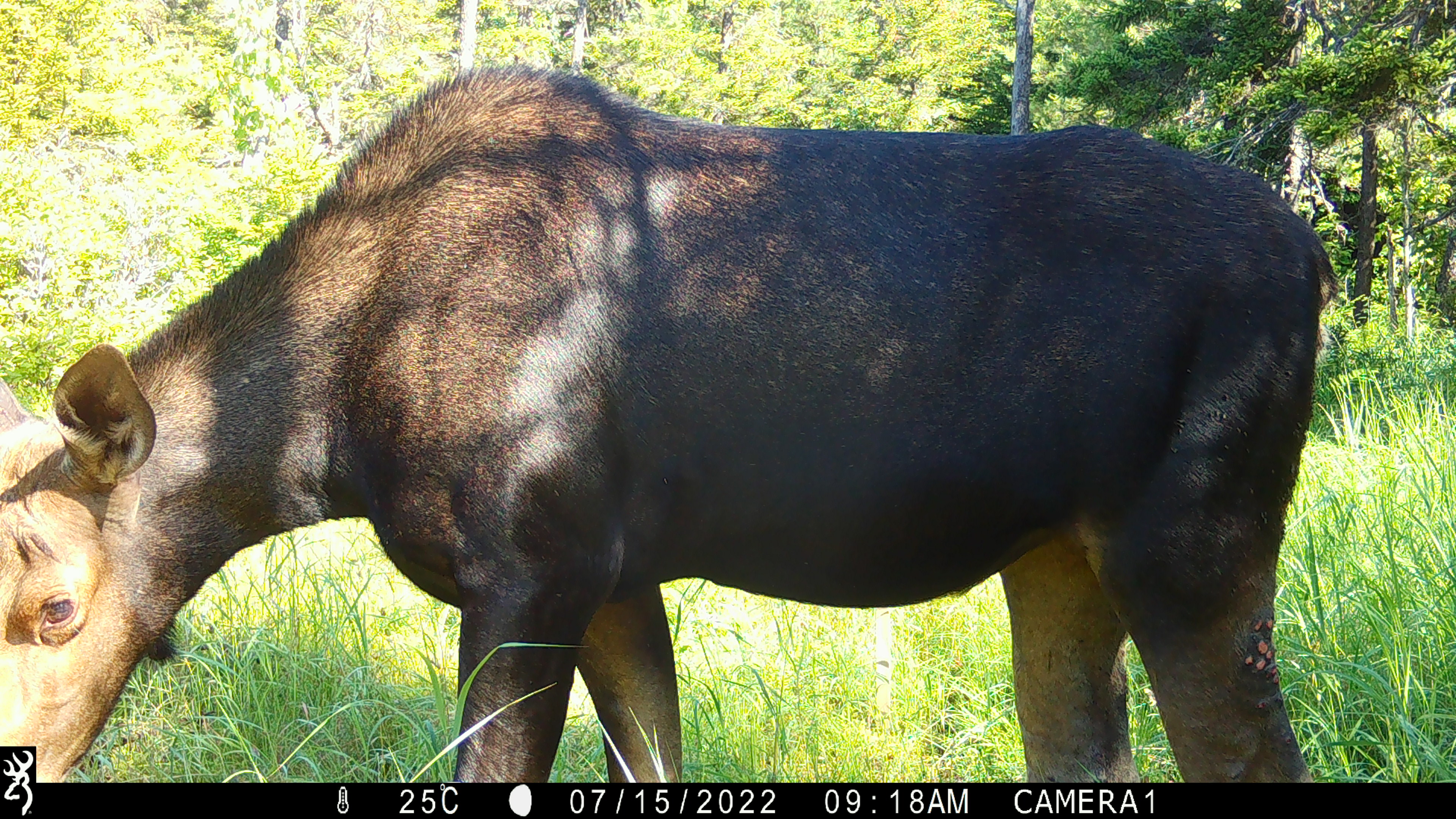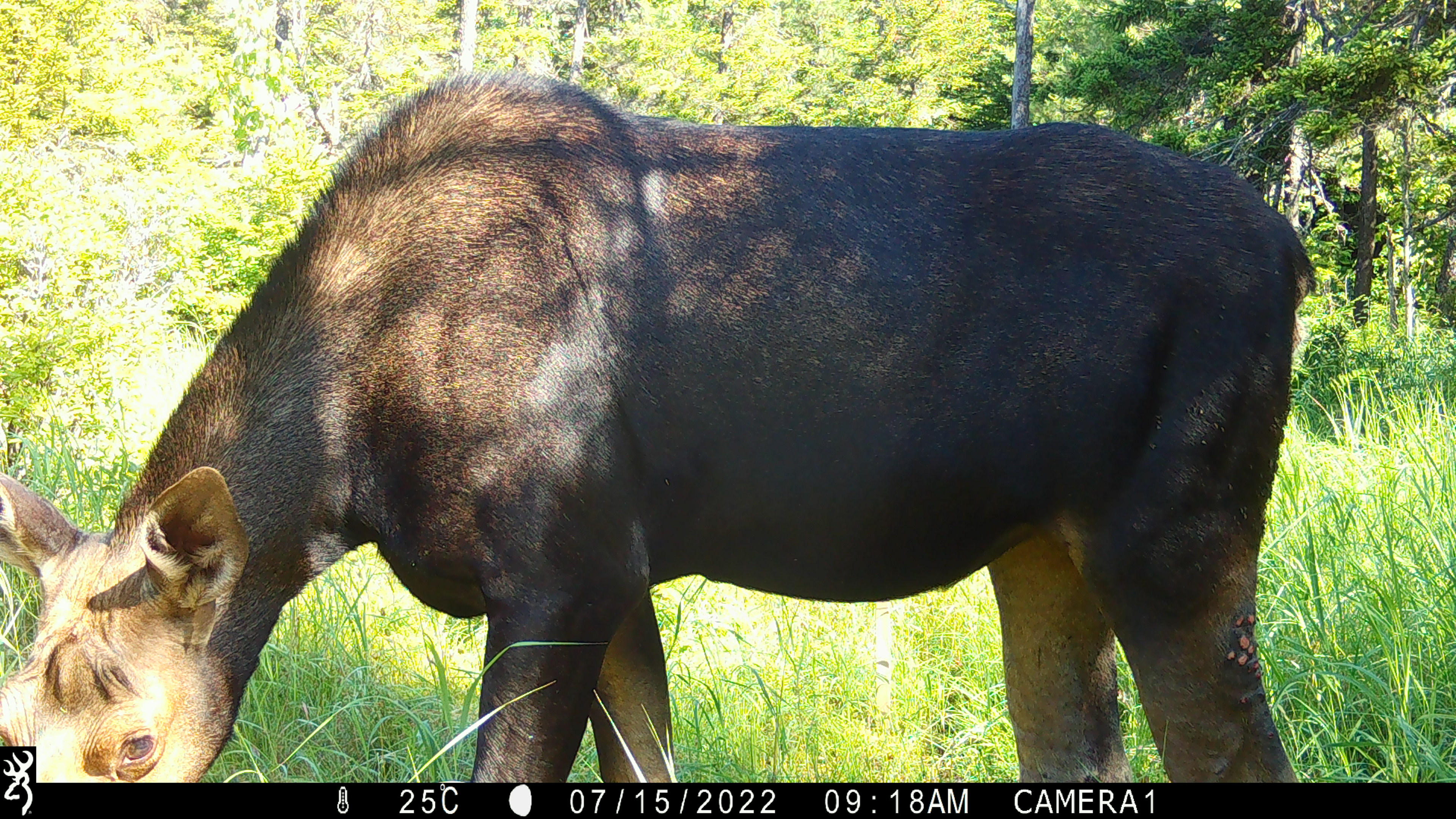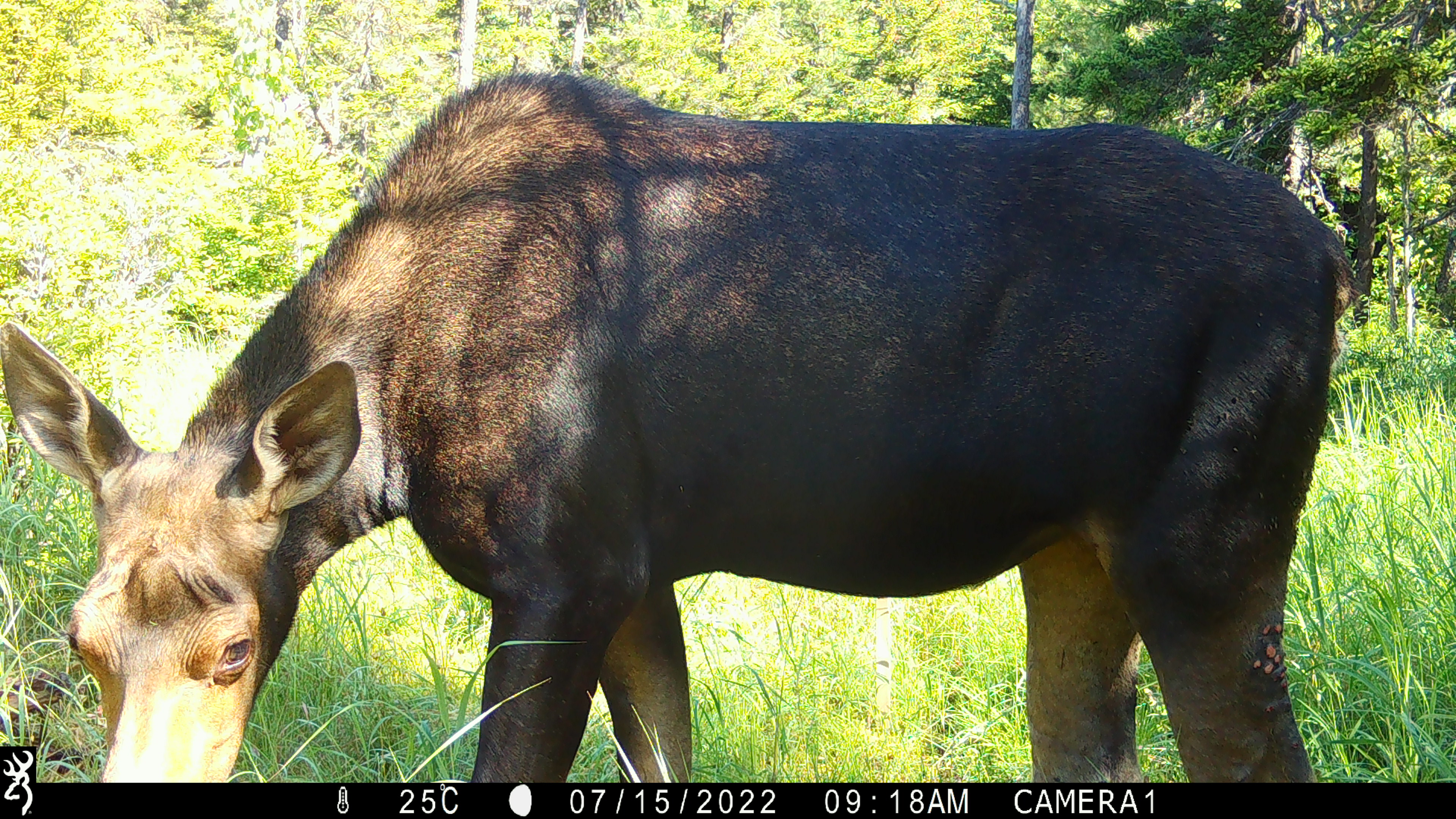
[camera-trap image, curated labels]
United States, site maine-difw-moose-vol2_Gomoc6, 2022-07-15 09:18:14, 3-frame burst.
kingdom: Animalia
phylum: Chordata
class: Mammalia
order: Artiodactyla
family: Cervidae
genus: Alces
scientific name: Alces alces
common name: moose